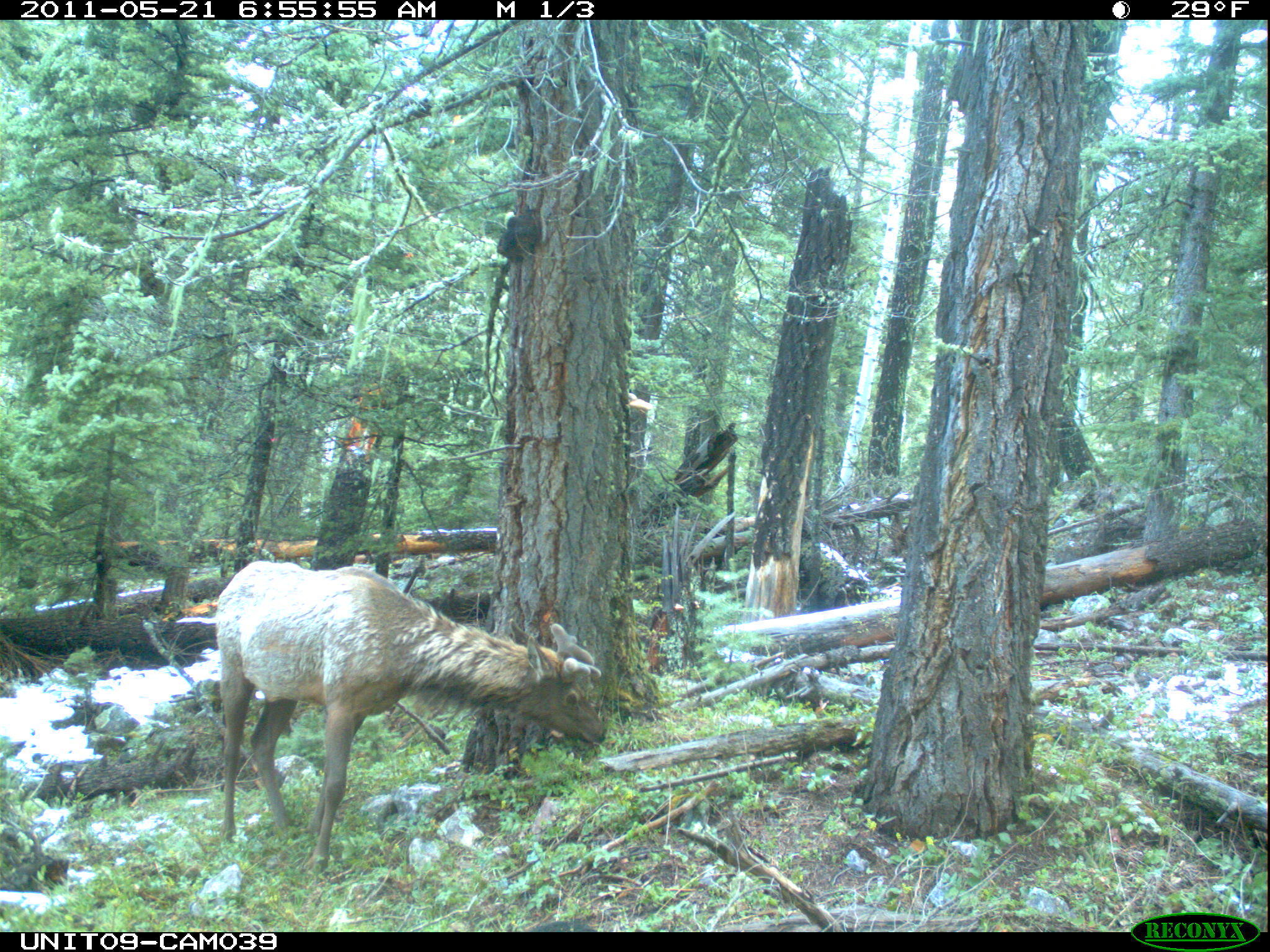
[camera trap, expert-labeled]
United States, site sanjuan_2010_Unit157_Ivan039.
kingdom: Animalia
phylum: Chordata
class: Mammalia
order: Artiodactyla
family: Cervidae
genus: Cervus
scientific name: Cervus elaphus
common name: red deer